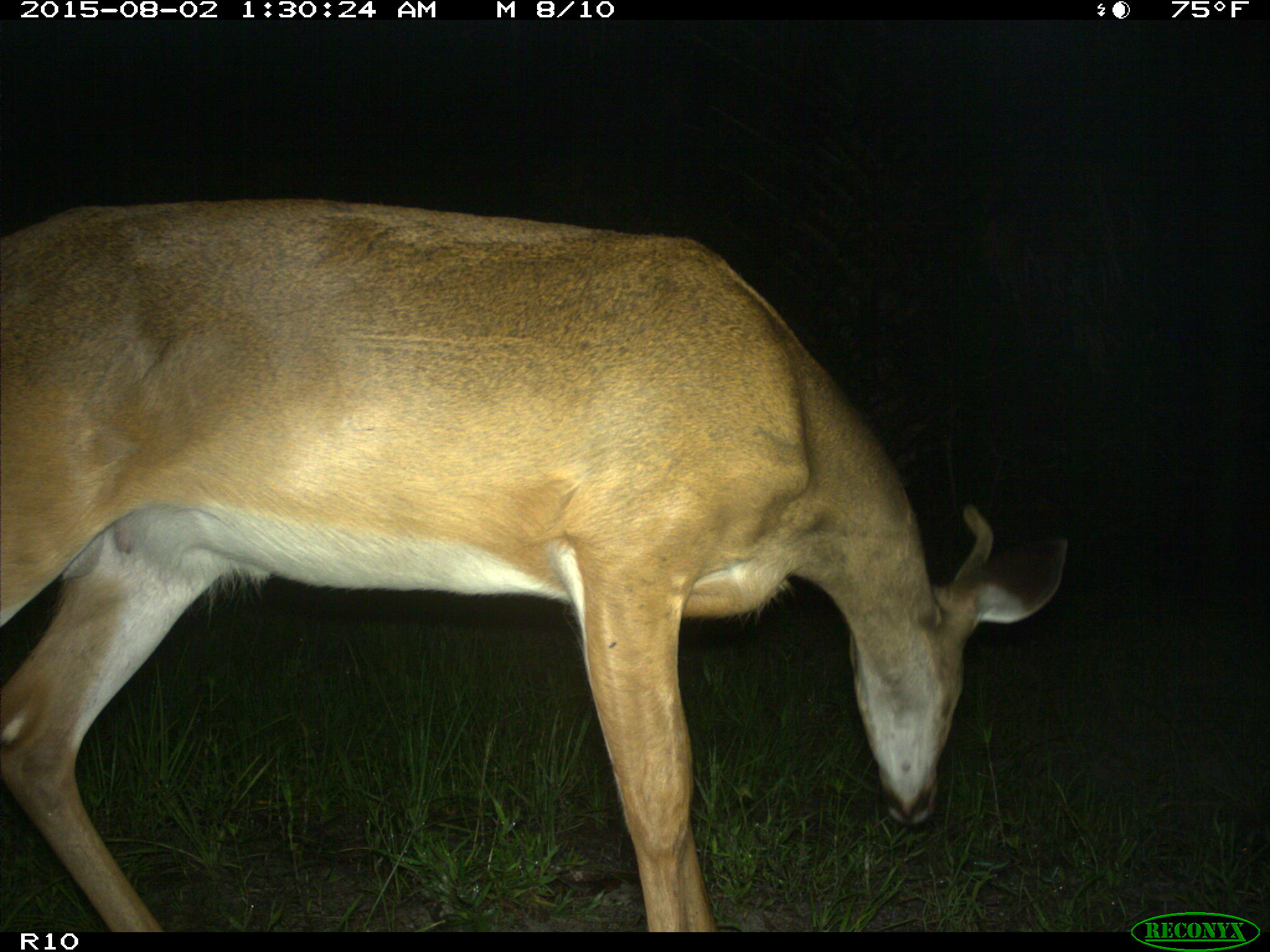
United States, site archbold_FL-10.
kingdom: Animalia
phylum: Chordata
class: Mammalia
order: Artiodactyla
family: Cervidae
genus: Odocoileus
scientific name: Odocoileus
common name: deer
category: unidentified deer